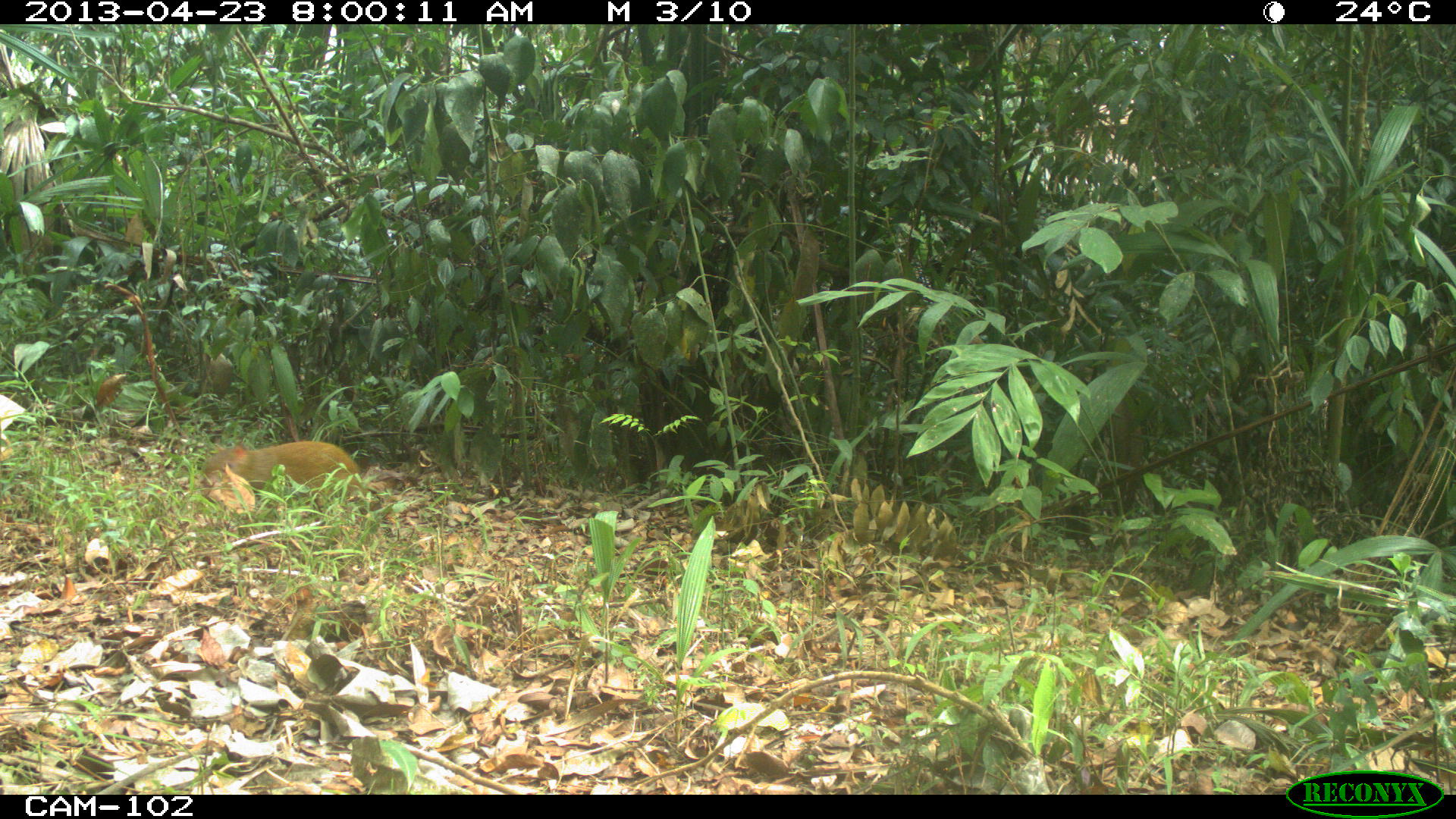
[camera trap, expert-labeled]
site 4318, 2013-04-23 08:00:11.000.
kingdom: Animalia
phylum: Chordata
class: Mammalia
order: Rodentia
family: Dasyproctidae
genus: Dasyprocta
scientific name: Dasyprocta punctata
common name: central american agouti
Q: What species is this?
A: Dasyprocta punctata (central american agouti).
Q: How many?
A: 1.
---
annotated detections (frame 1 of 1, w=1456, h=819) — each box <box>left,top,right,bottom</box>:
dasyprocta punctata: <box>199,440,395,544</box>